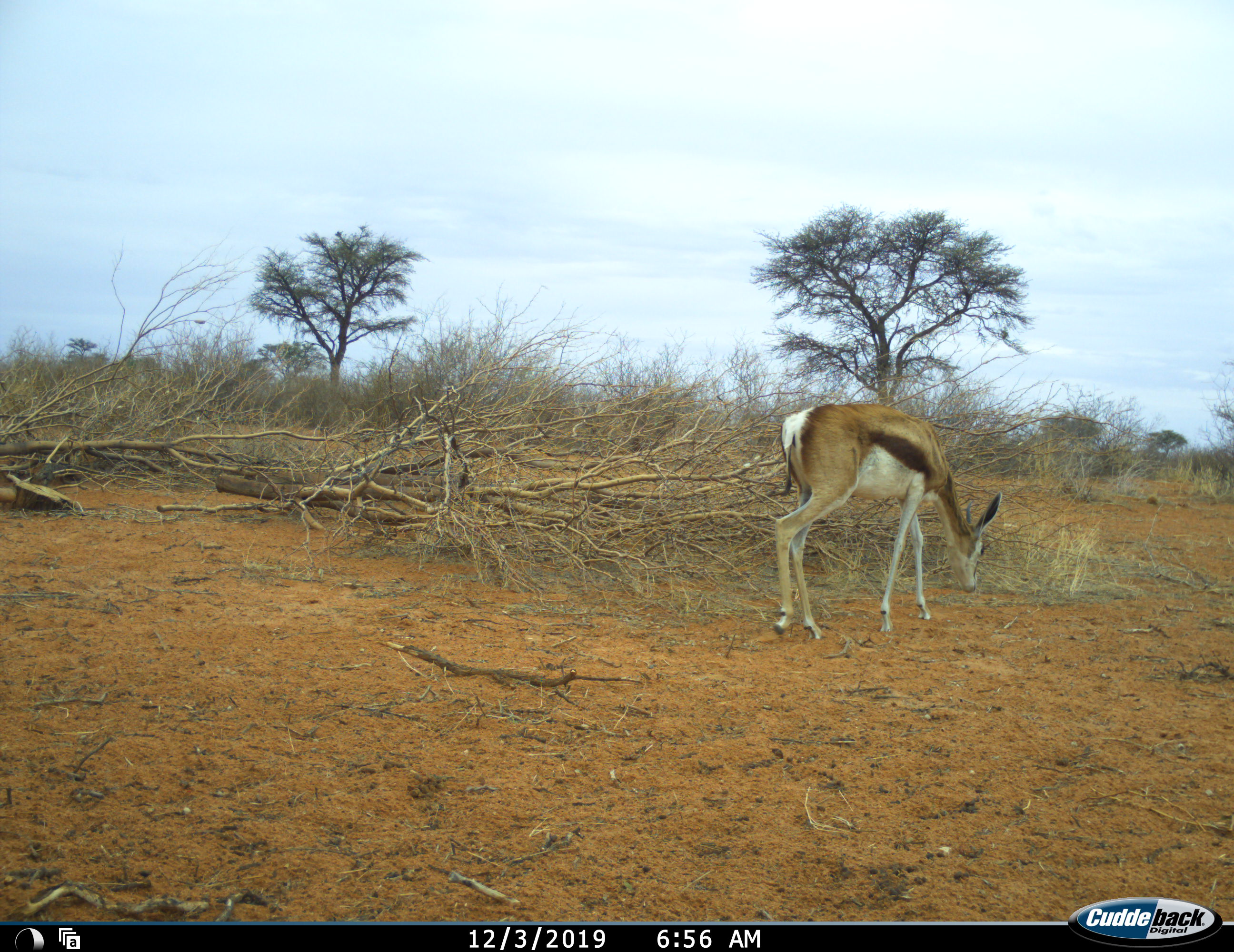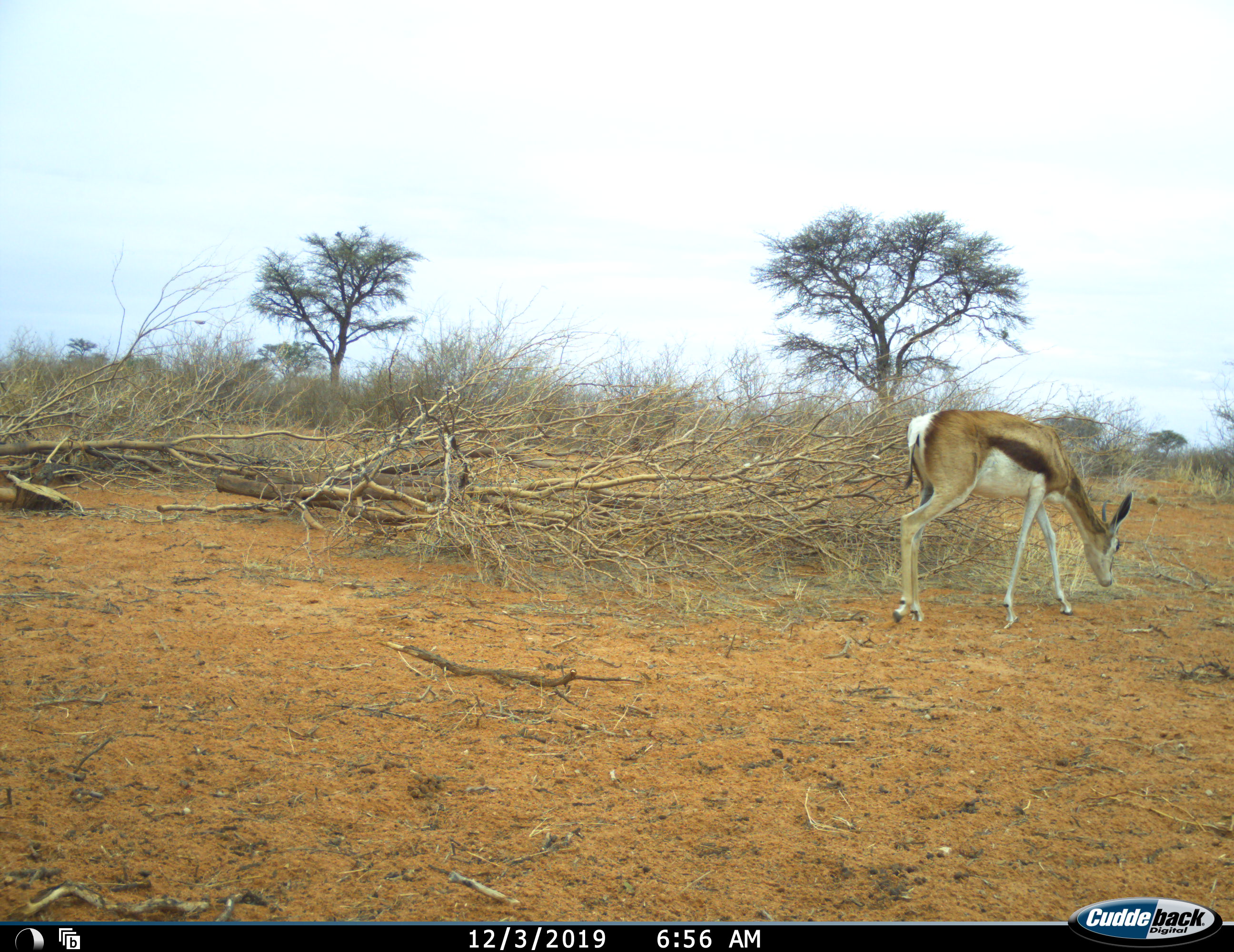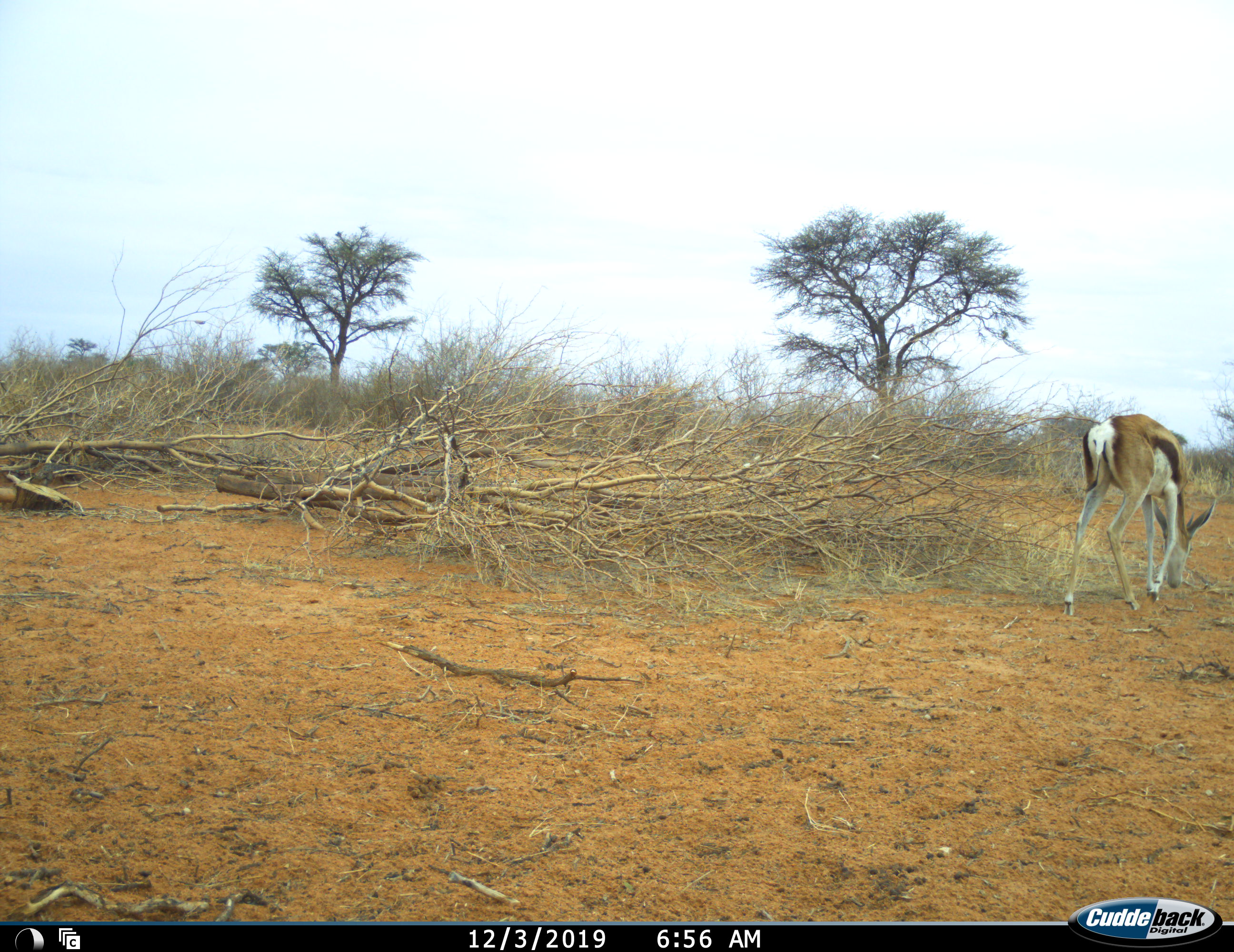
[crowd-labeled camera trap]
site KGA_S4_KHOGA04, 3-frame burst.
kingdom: Animalia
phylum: Chordata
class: Mammalia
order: Artiodactyla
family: Bovidae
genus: Antidorcas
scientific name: Antidorcas marsupialis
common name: springbok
Springbok (Antidorcas marsupialis), count 1. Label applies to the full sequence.